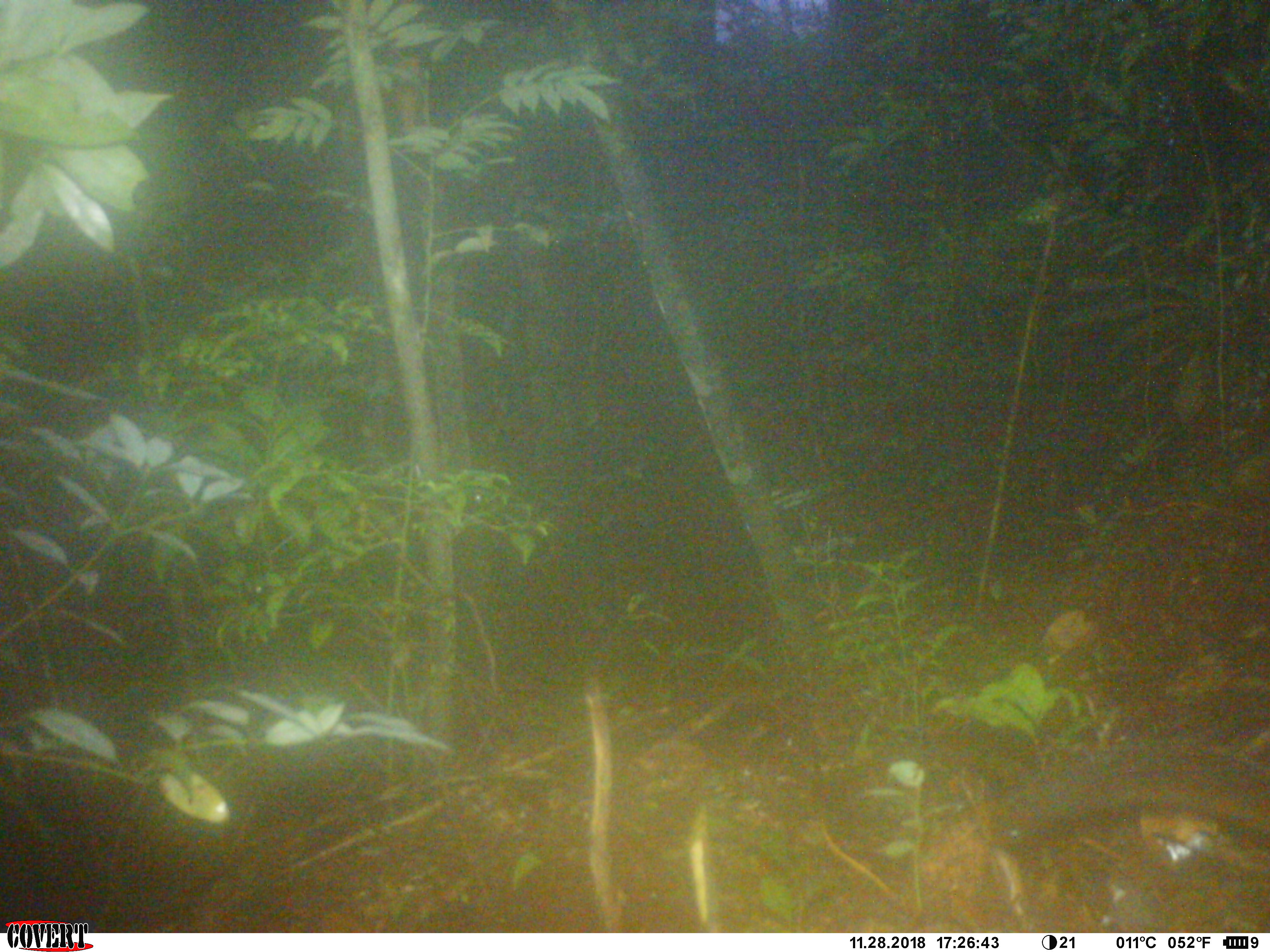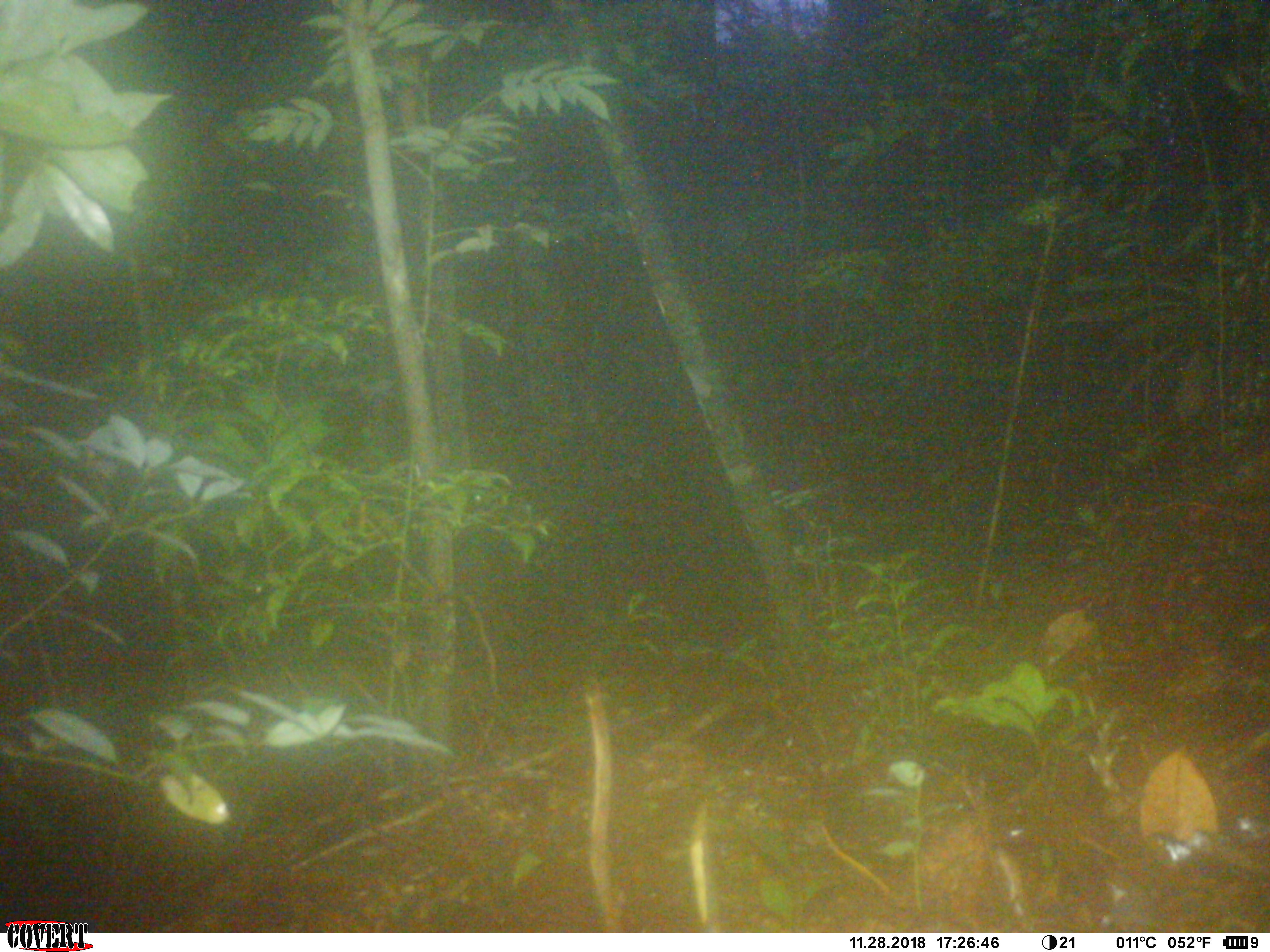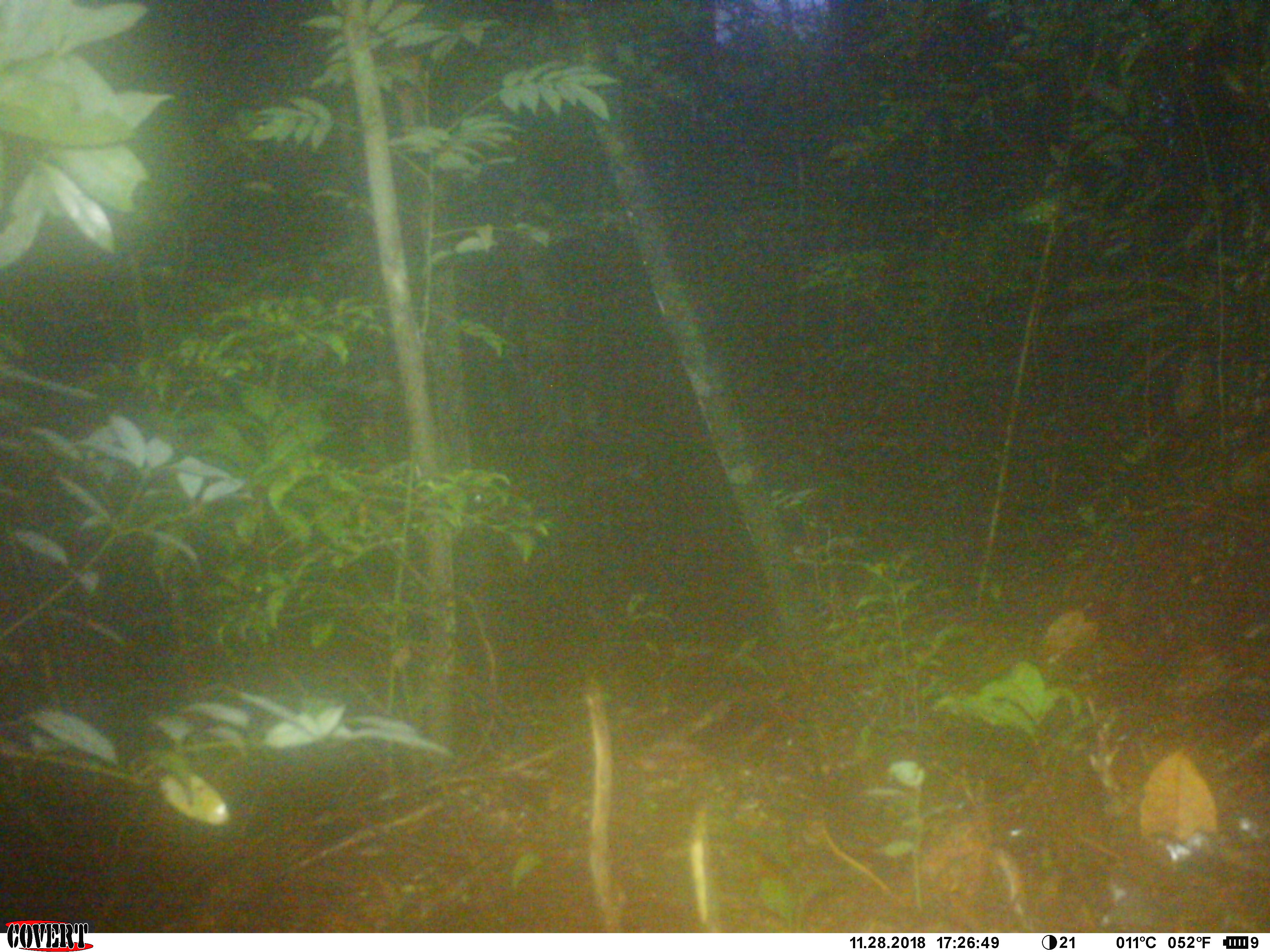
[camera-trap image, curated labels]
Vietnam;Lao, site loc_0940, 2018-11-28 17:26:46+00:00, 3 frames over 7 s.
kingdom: Animalia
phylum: Chordata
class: Mammalia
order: Rodentia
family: Sciuridae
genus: Dremomys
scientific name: Dremomys rufigenis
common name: red-cheeked squirrel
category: red cheeked squirrel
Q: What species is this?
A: Red cheeked squirrel (red-cheeked squirrel) (Dremomys rufigenis).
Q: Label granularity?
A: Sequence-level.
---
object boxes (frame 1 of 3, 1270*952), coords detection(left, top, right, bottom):
red cheeked squirrel: detection(992, 737, 1270, 847)